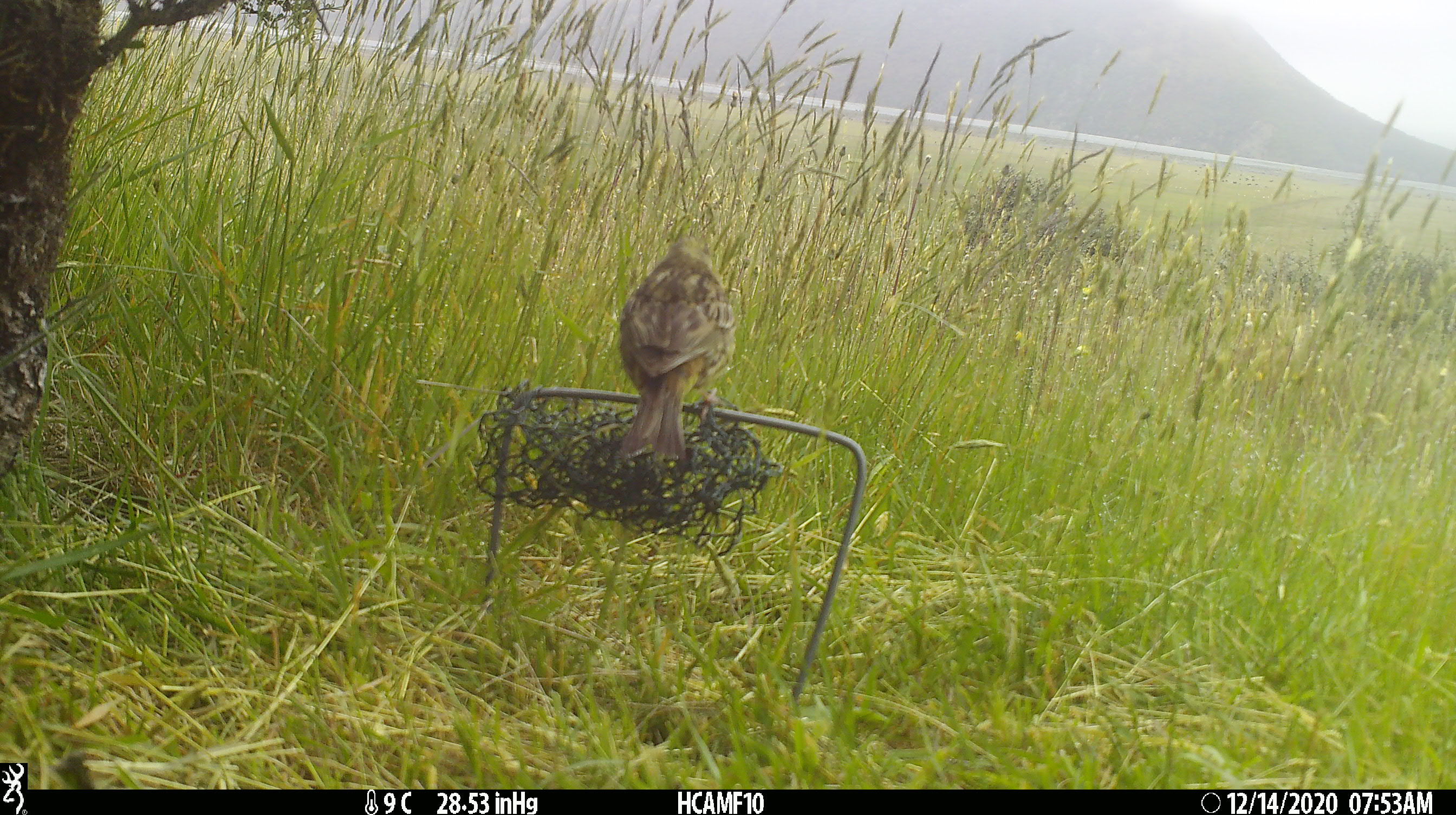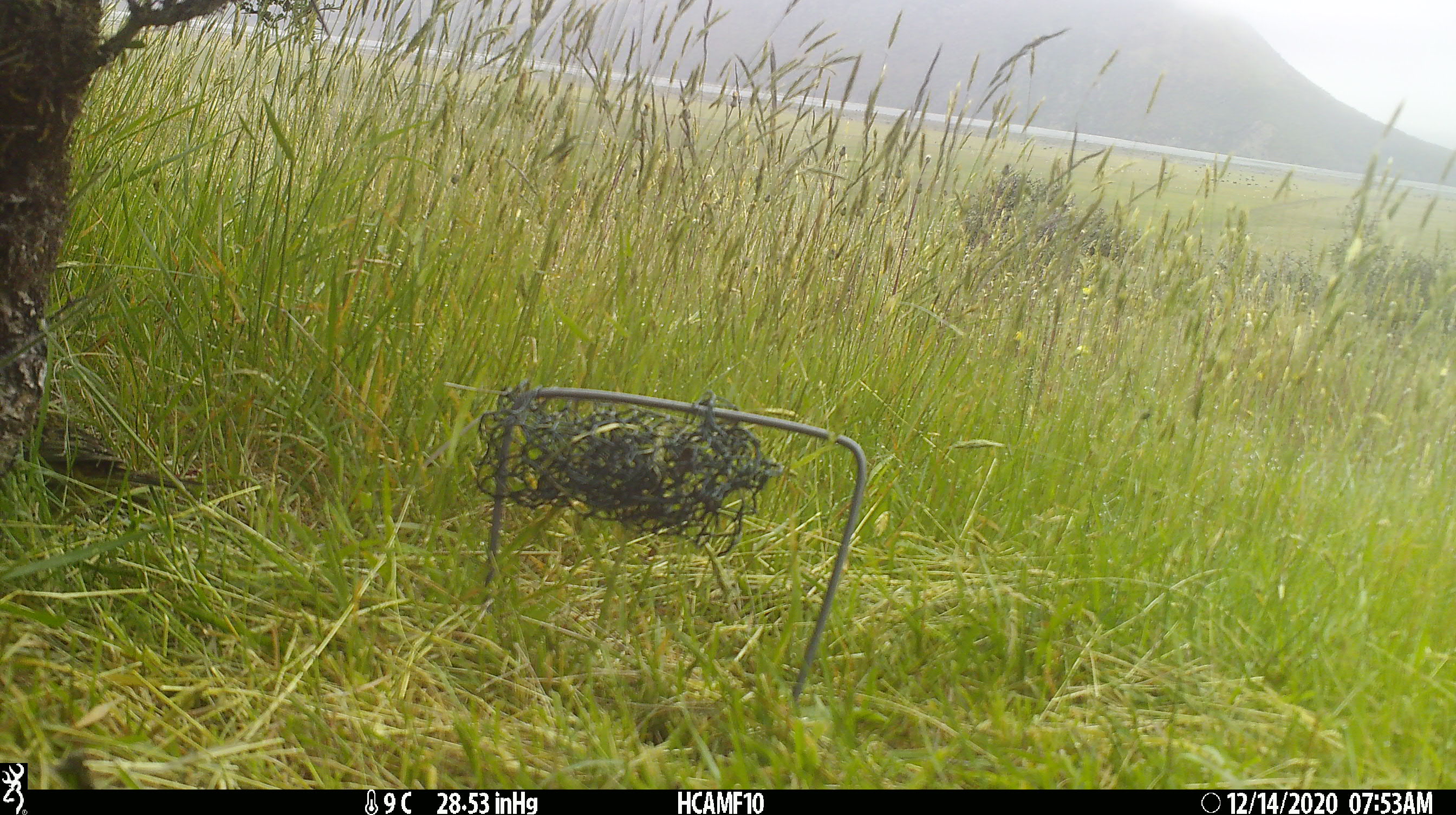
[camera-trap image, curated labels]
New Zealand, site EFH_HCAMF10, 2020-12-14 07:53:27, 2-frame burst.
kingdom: Animalia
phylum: Chordata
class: Aves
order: Passeriformes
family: Emberizidae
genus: Emberiza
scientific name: Emberiza citrinella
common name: yellowhammer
Yellowhammer (Emberiza citrinella).